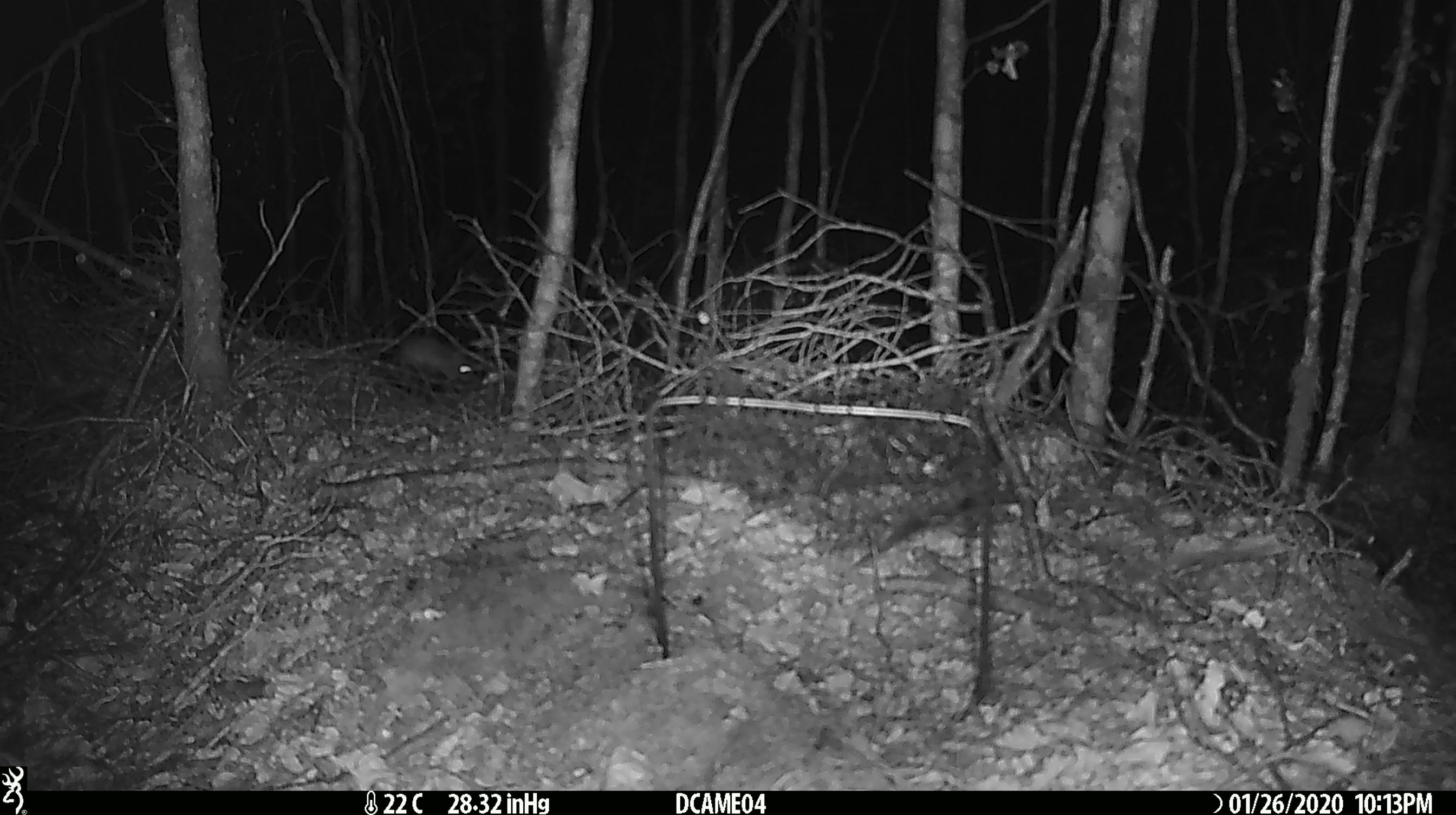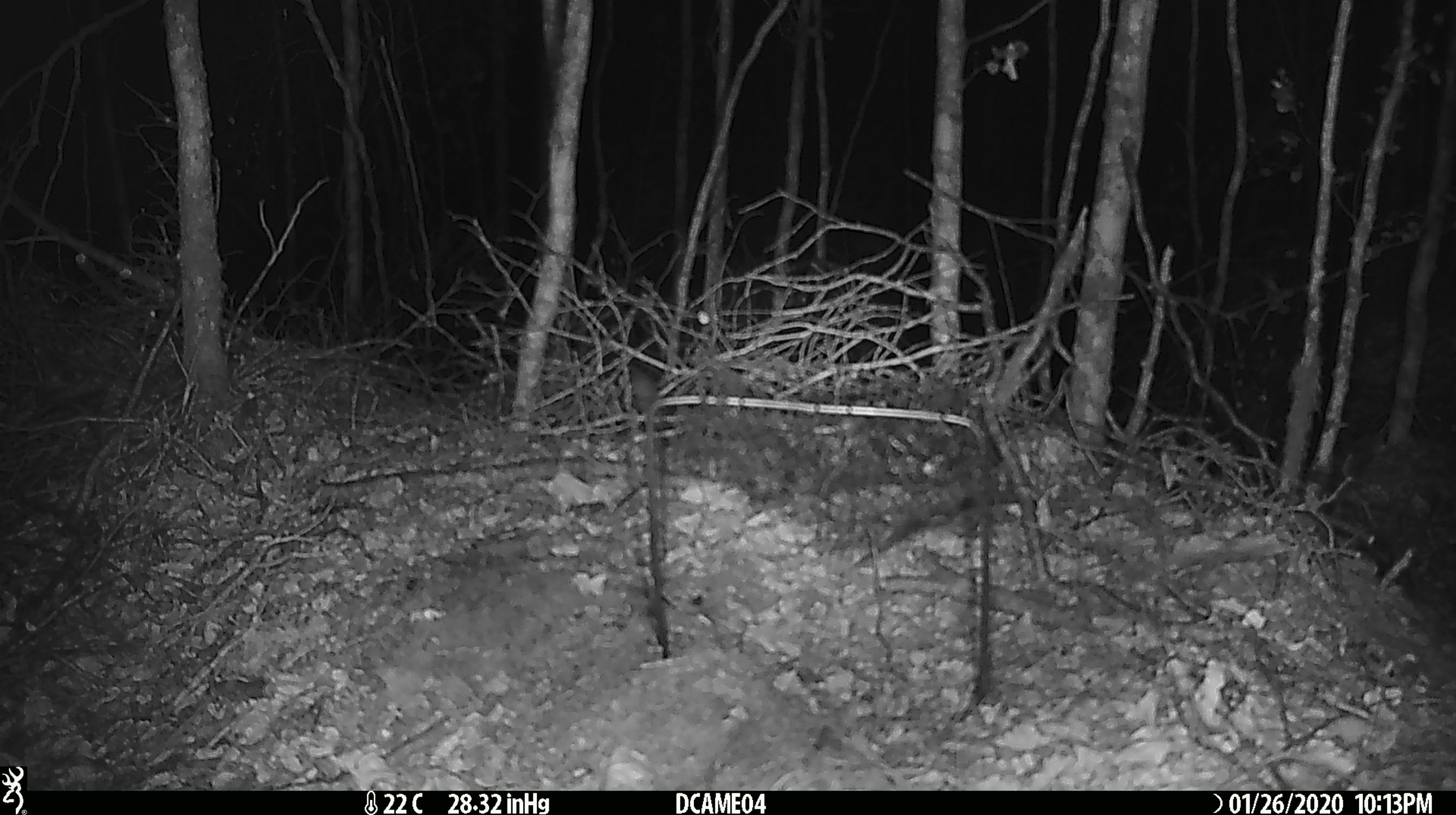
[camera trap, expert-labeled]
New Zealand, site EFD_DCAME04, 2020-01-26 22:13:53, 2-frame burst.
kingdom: Animalia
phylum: Chordata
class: Mammalia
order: Rodentia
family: Muridae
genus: Mus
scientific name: Mus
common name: mouse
Mouse (Mus).